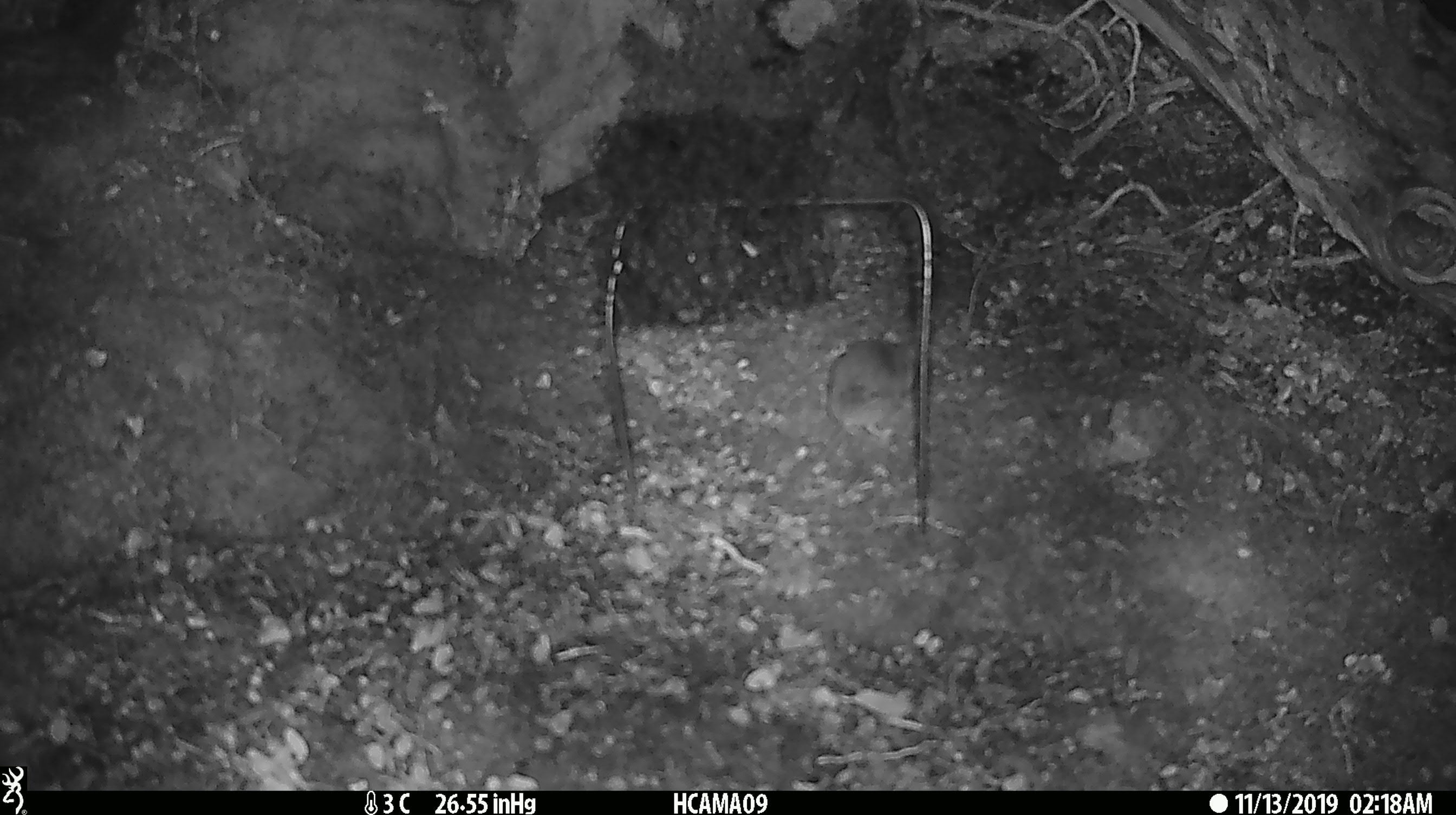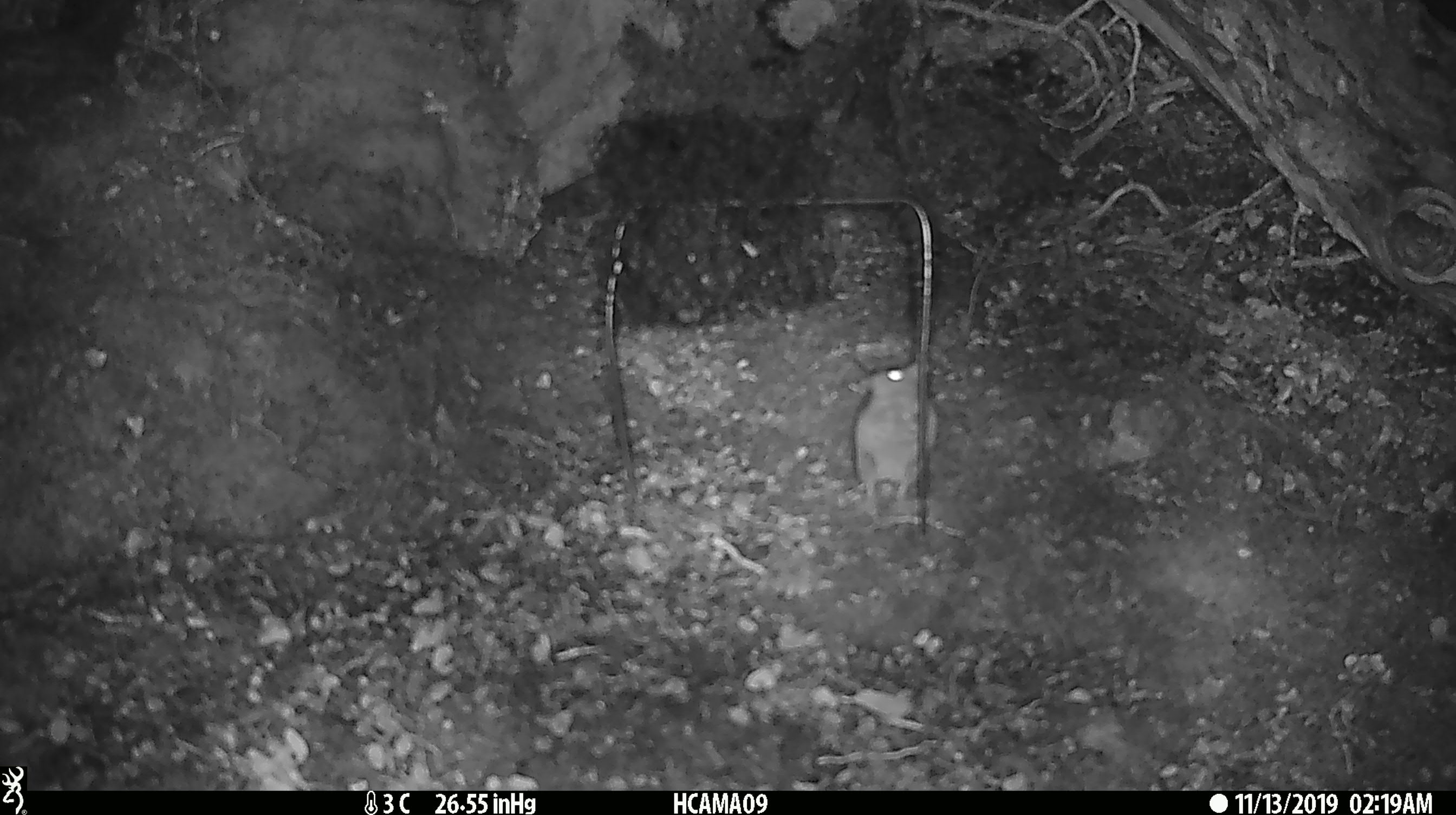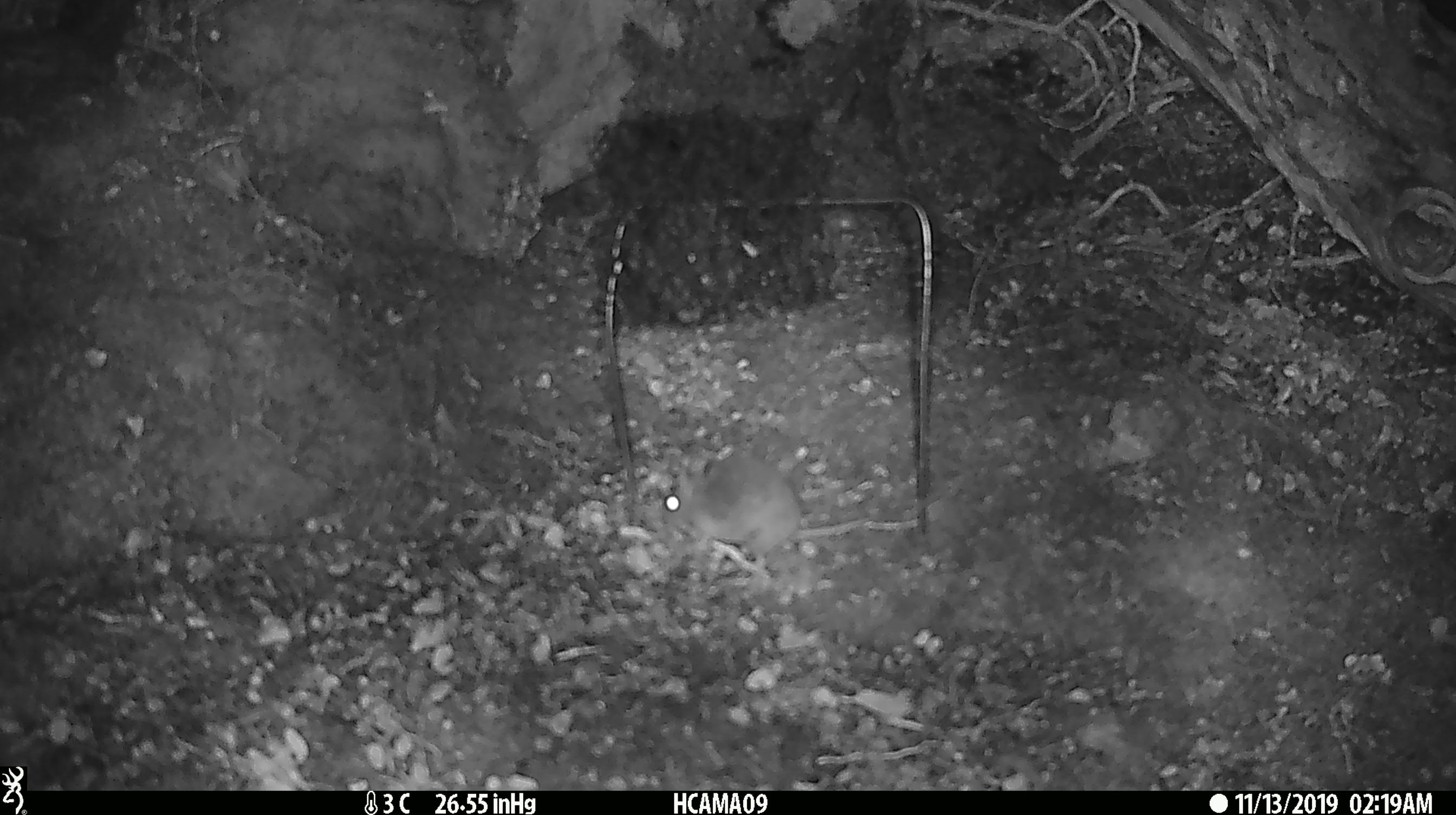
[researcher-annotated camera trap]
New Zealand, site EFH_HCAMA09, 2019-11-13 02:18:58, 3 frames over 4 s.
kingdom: Animalia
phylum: Chordata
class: Mammalia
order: Rodentia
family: Muridae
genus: Mus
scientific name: Mus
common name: mouse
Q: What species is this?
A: Mouse (Mus).